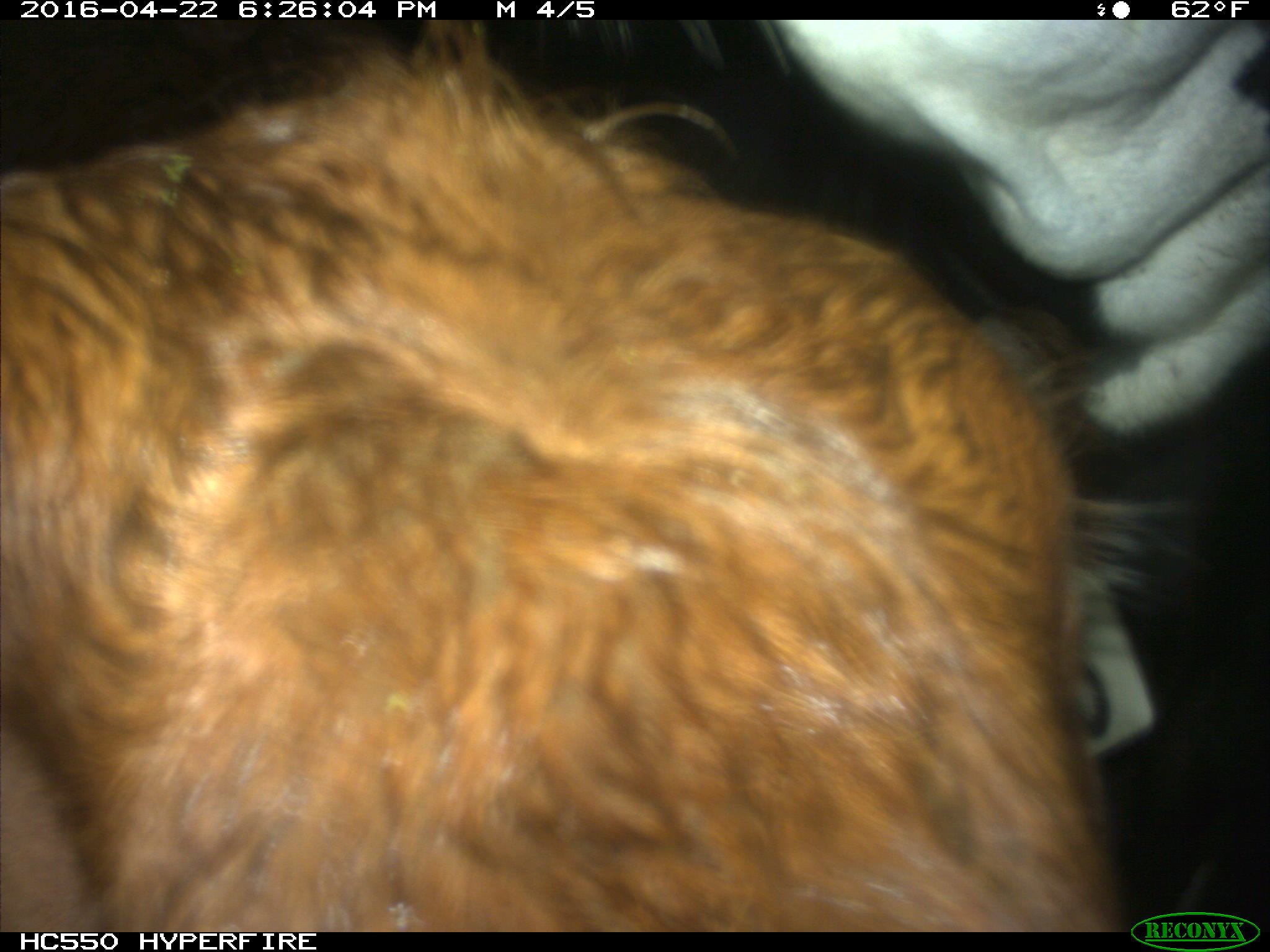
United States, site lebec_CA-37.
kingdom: Animalia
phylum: Chordata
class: Mammalia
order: Artiodactyla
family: Bovidae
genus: Bos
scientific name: Bos taurus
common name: domestic cow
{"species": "Bos taurus (domestic cow)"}